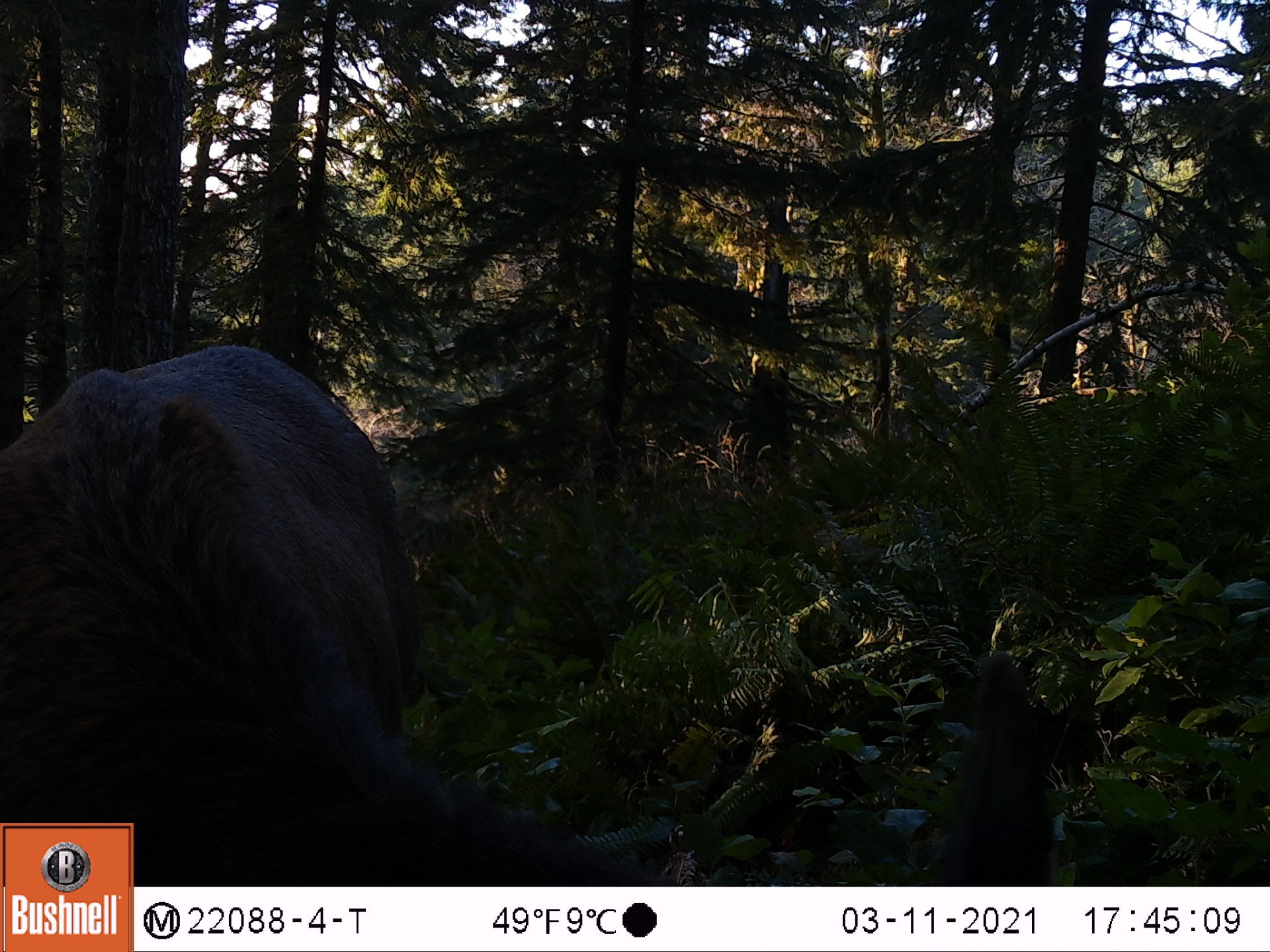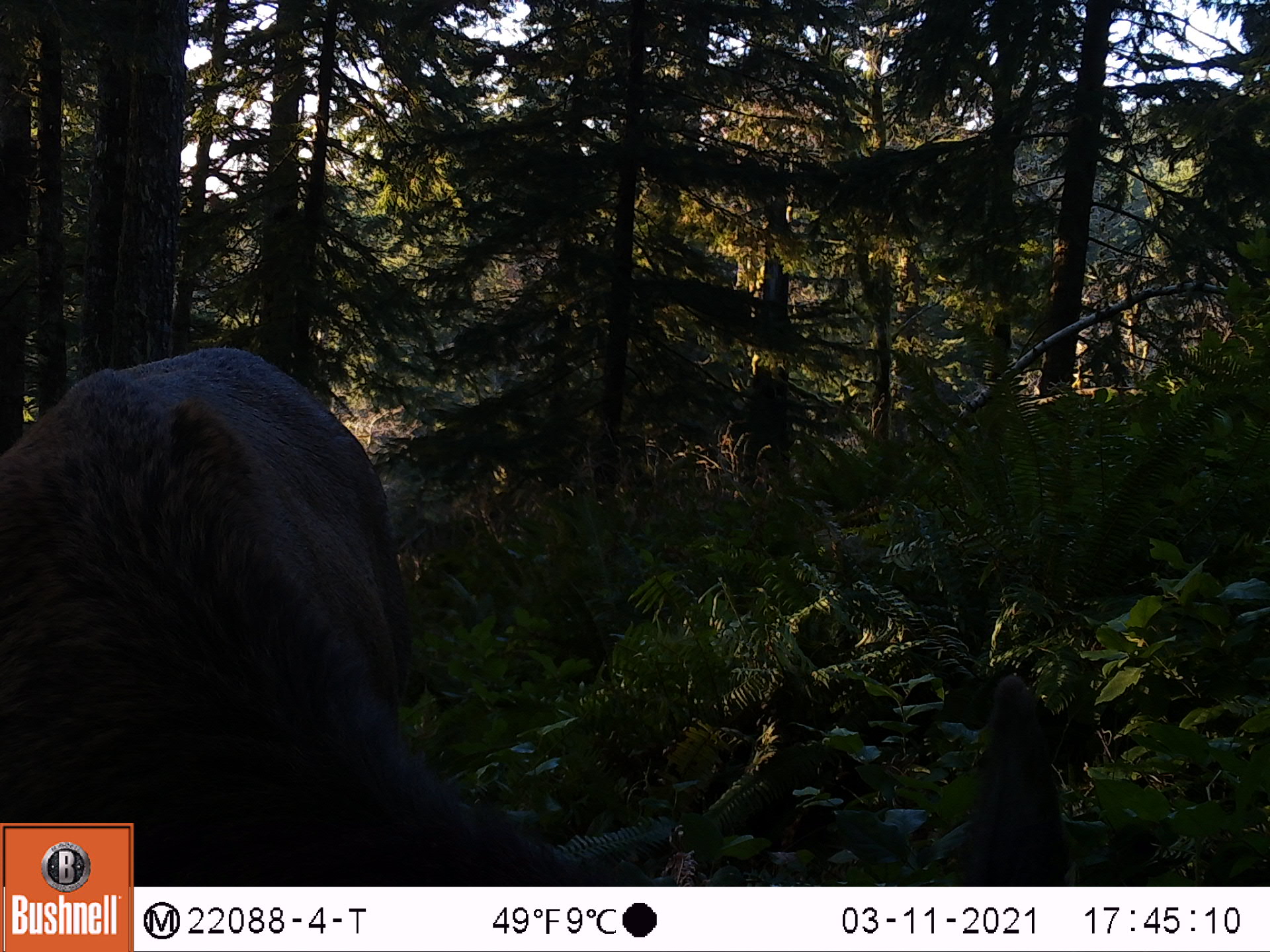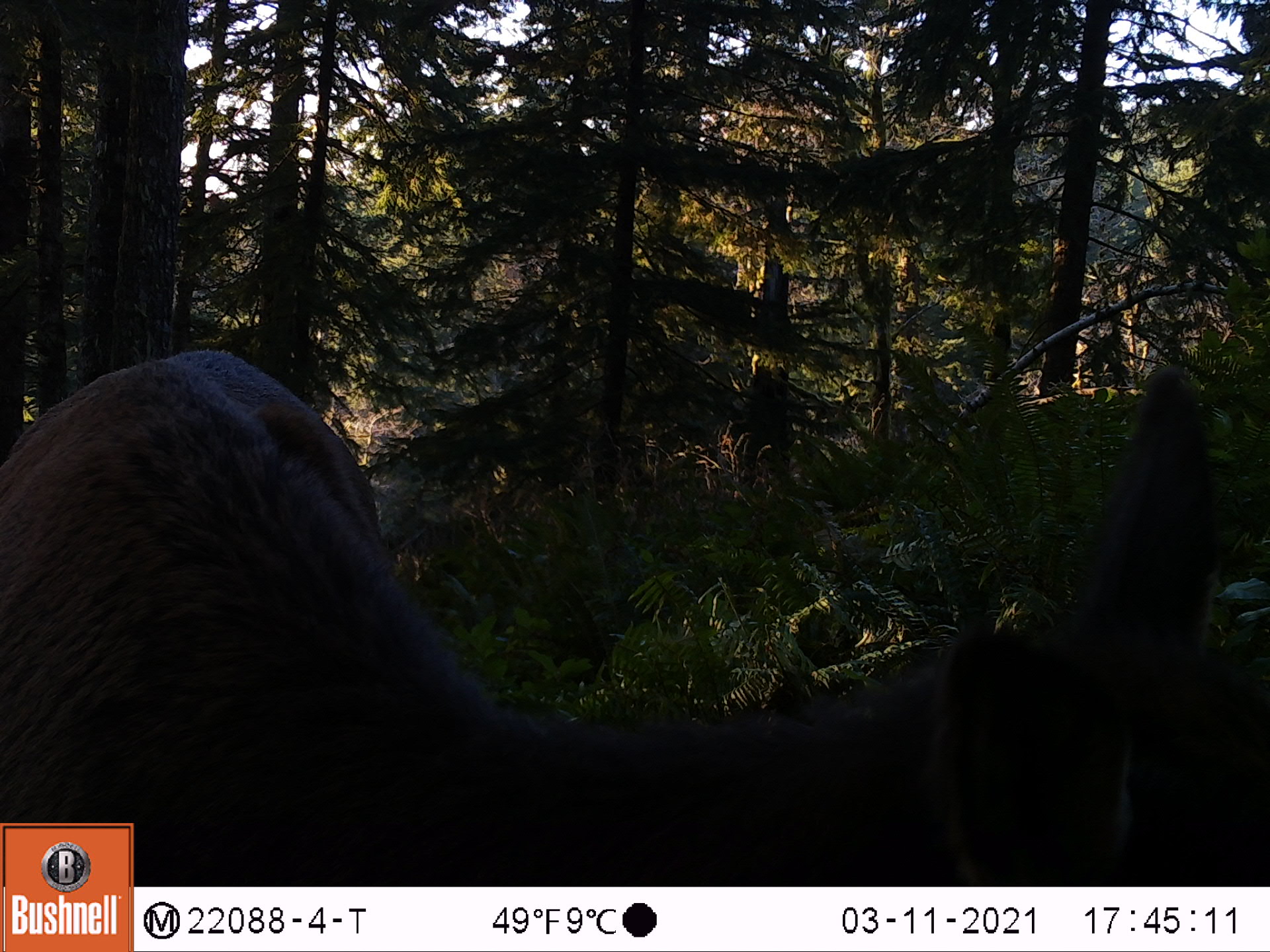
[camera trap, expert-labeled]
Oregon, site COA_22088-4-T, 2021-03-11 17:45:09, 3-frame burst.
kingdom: Animalia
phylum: Chordata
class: Mammalia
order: Artiodactyla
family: Cervidae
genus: Cervus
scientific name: Cervus canadensis roosevelti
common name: roosevelt elk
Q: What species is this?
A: Roosevelt elk (Cervus canadensis roosevelti).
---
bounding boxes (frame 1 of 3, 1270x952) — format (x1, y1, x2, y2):
roosevelt elk: (0, 323, 1075, 819)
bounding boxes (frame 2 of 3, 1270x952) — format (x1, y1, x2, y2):
roosevelt elk: (1, 330, 1094, 819)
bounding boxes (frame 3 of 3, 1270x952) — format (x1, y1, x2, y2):
roosevelt elk: (0, 330, 1265, 819)